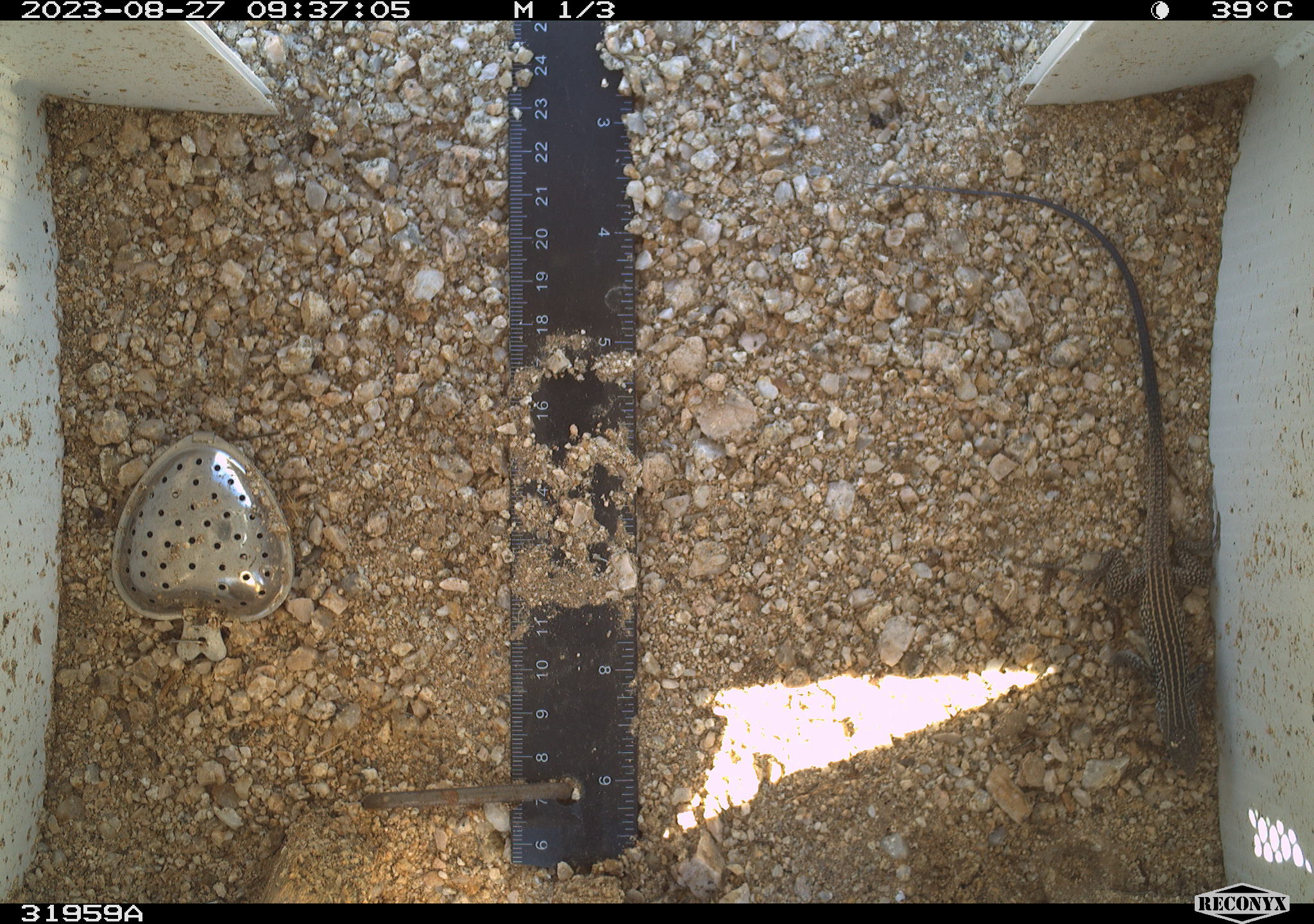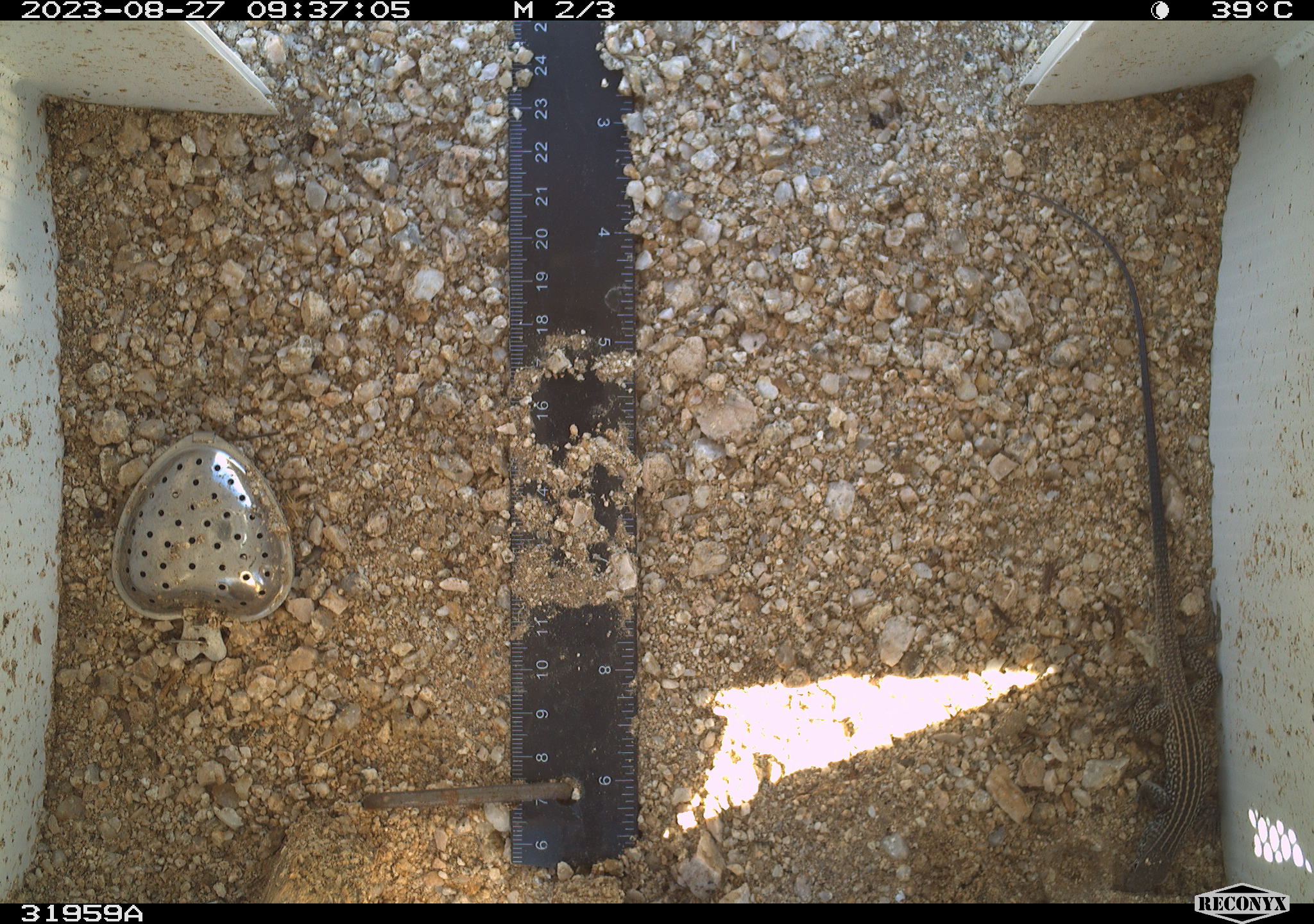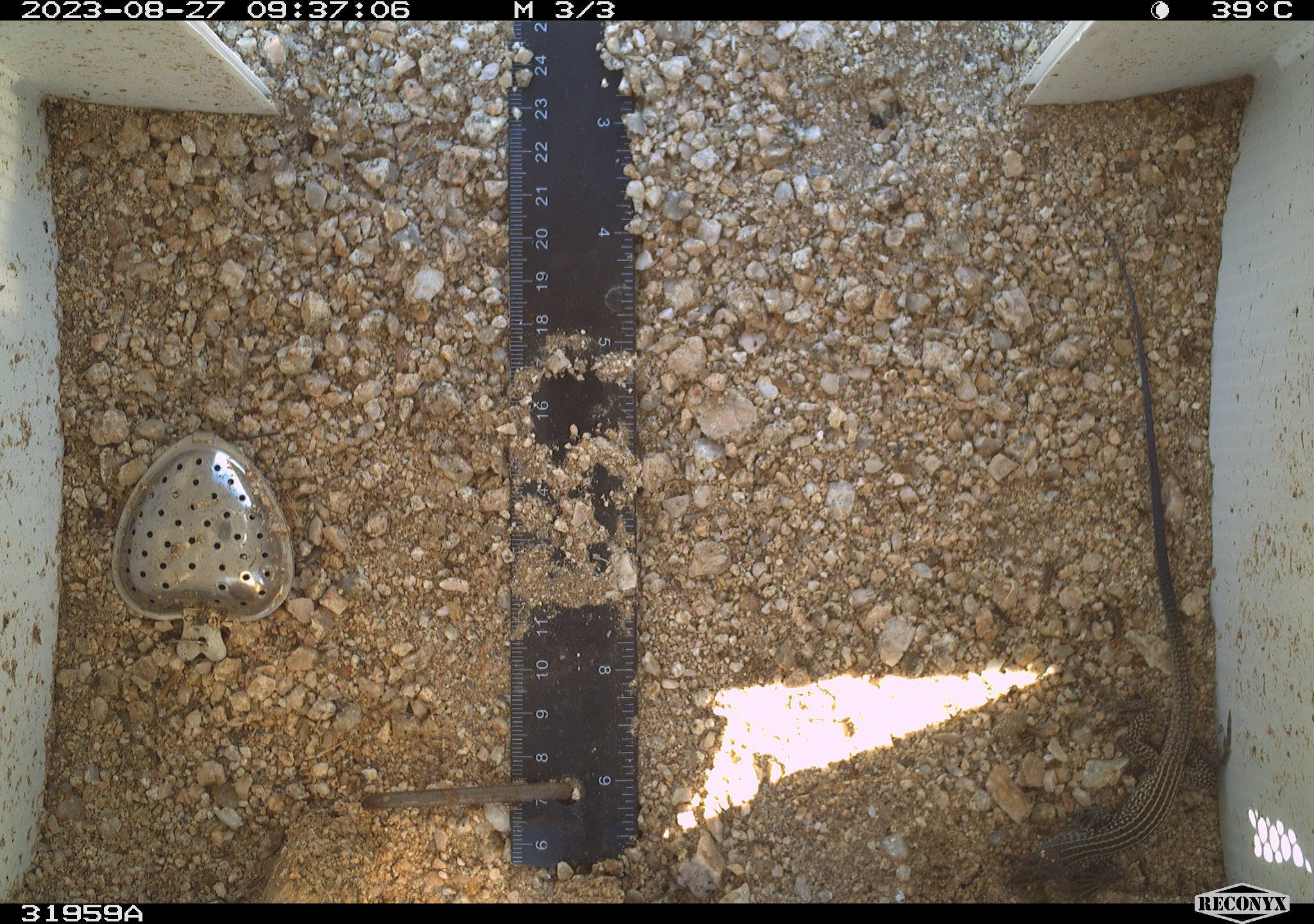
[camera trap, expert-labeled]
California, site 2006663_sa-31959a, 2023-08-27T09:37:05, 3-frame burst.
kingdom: Animalia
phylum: Chordata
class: Reptilia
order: Squamata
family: Teiidae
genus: Aspidoscelis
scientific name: Aspidoscelis tigris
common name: western whiptail